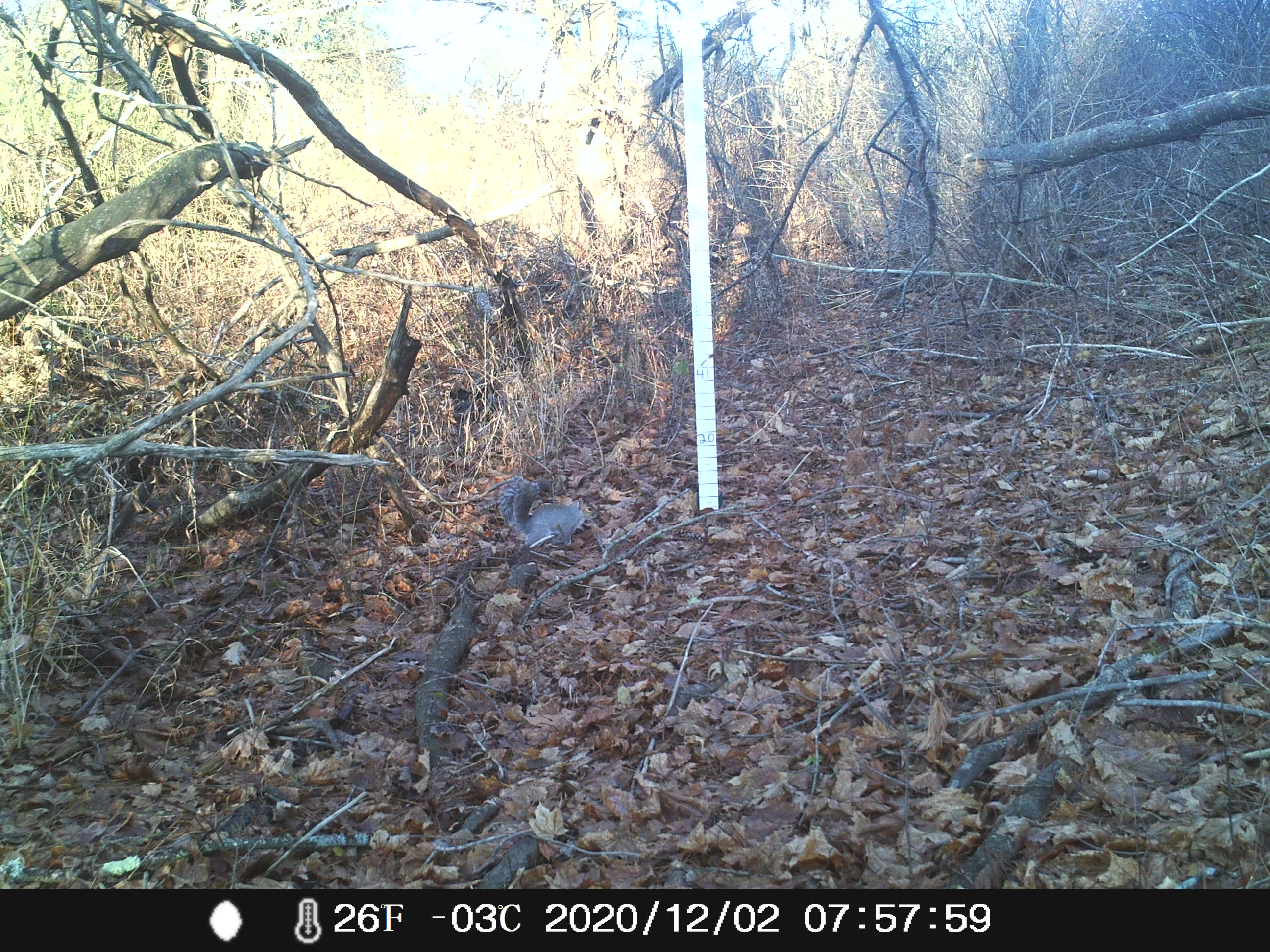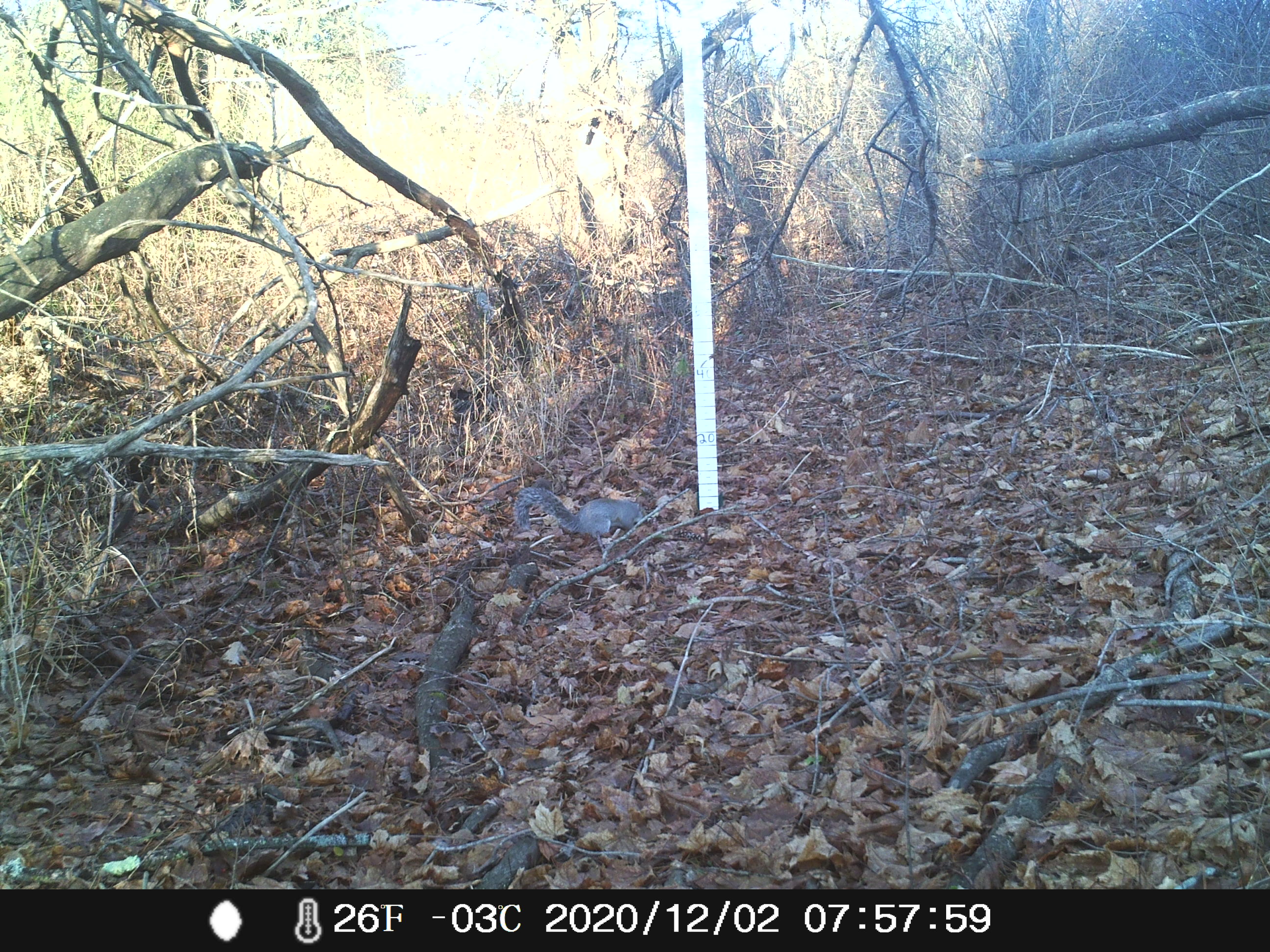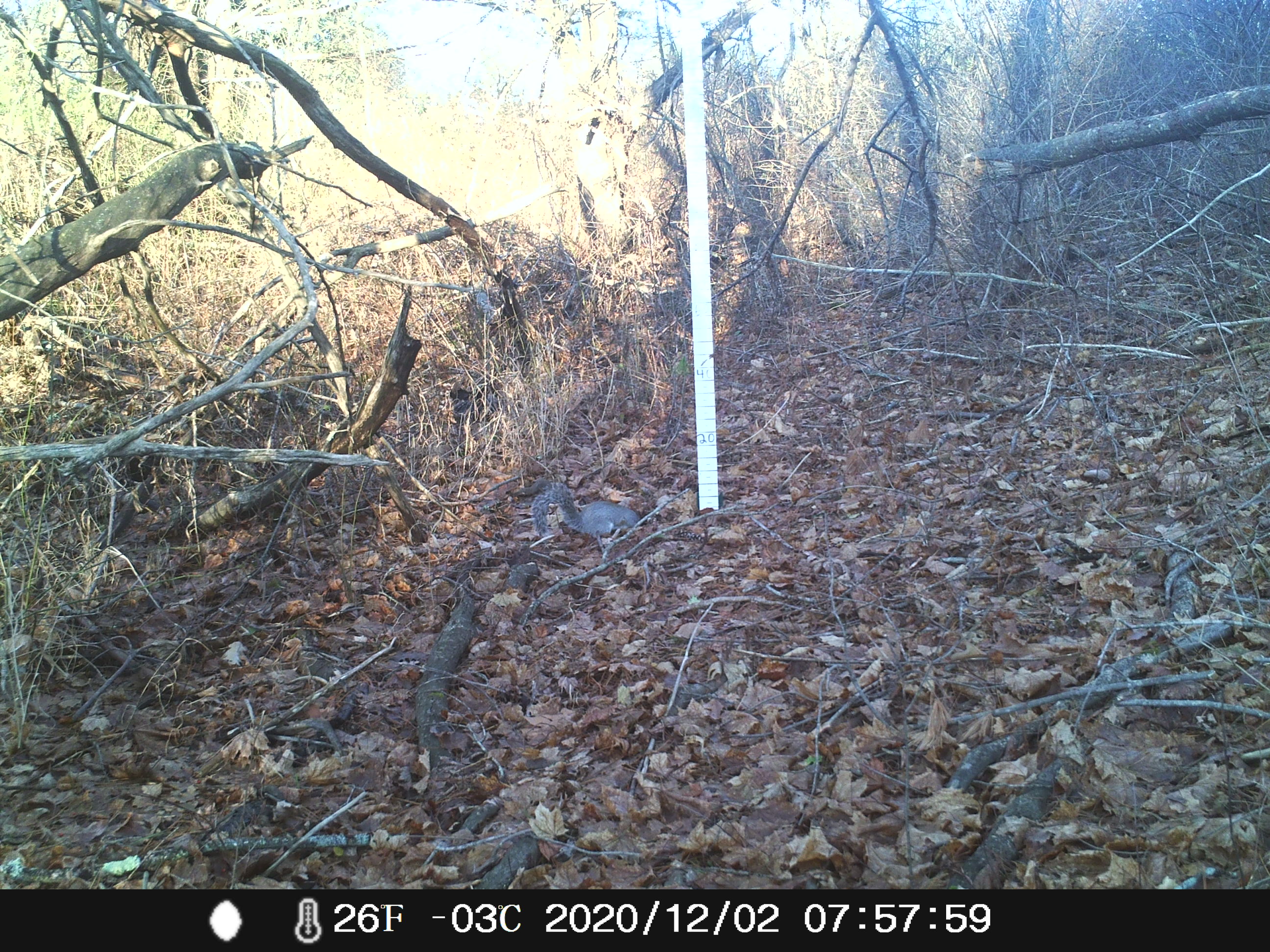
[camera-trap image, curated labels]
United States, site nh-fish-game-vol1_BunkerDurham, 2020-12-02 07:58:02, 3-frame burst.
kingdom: Animalia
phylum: Chordata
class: Mammalia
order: Rodentia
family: Sciuridae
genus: Sciurus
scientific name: Sciurus carolinensis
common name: gray squirrel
Gray squirrel (Sciurus carolinensis).